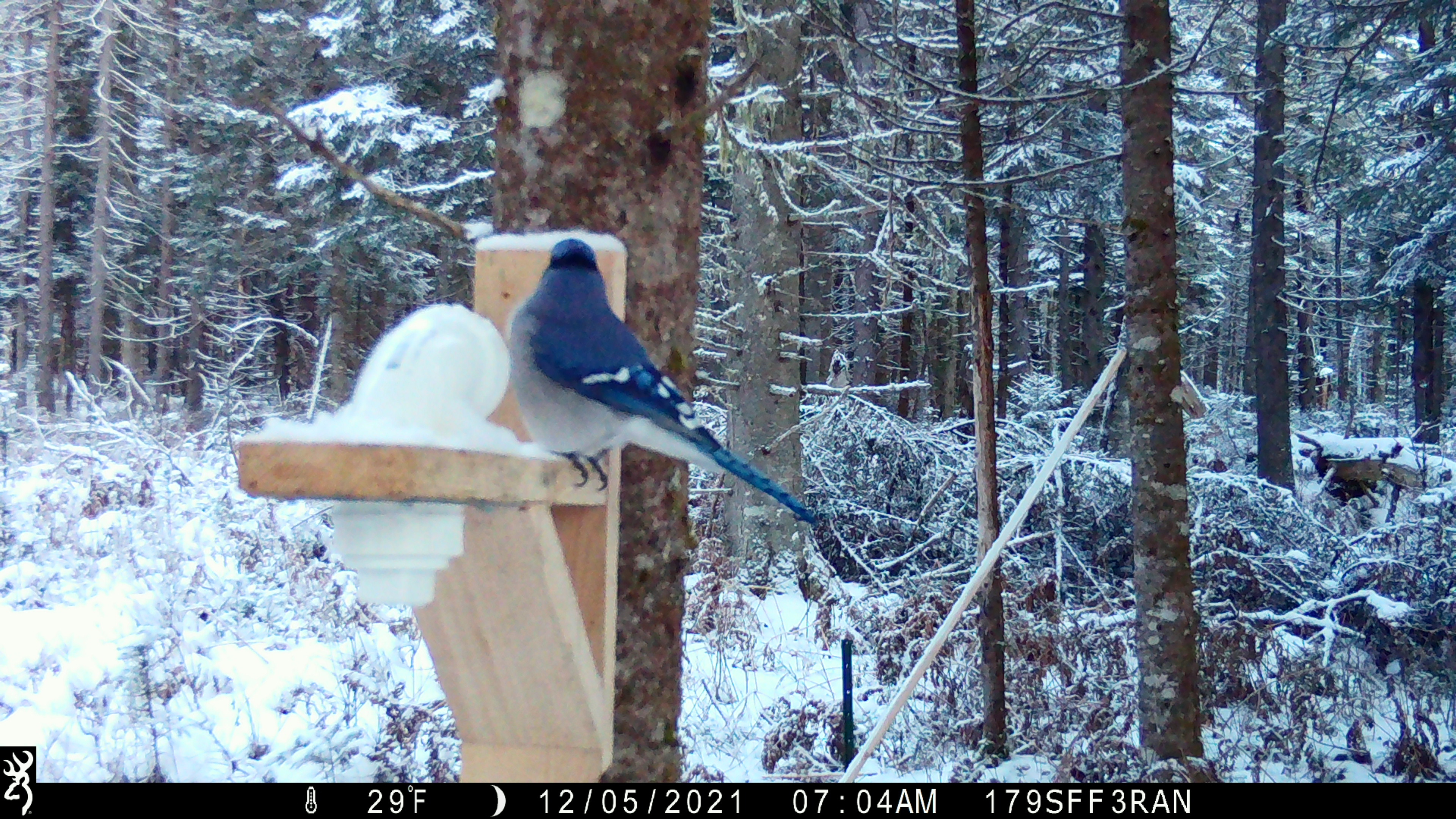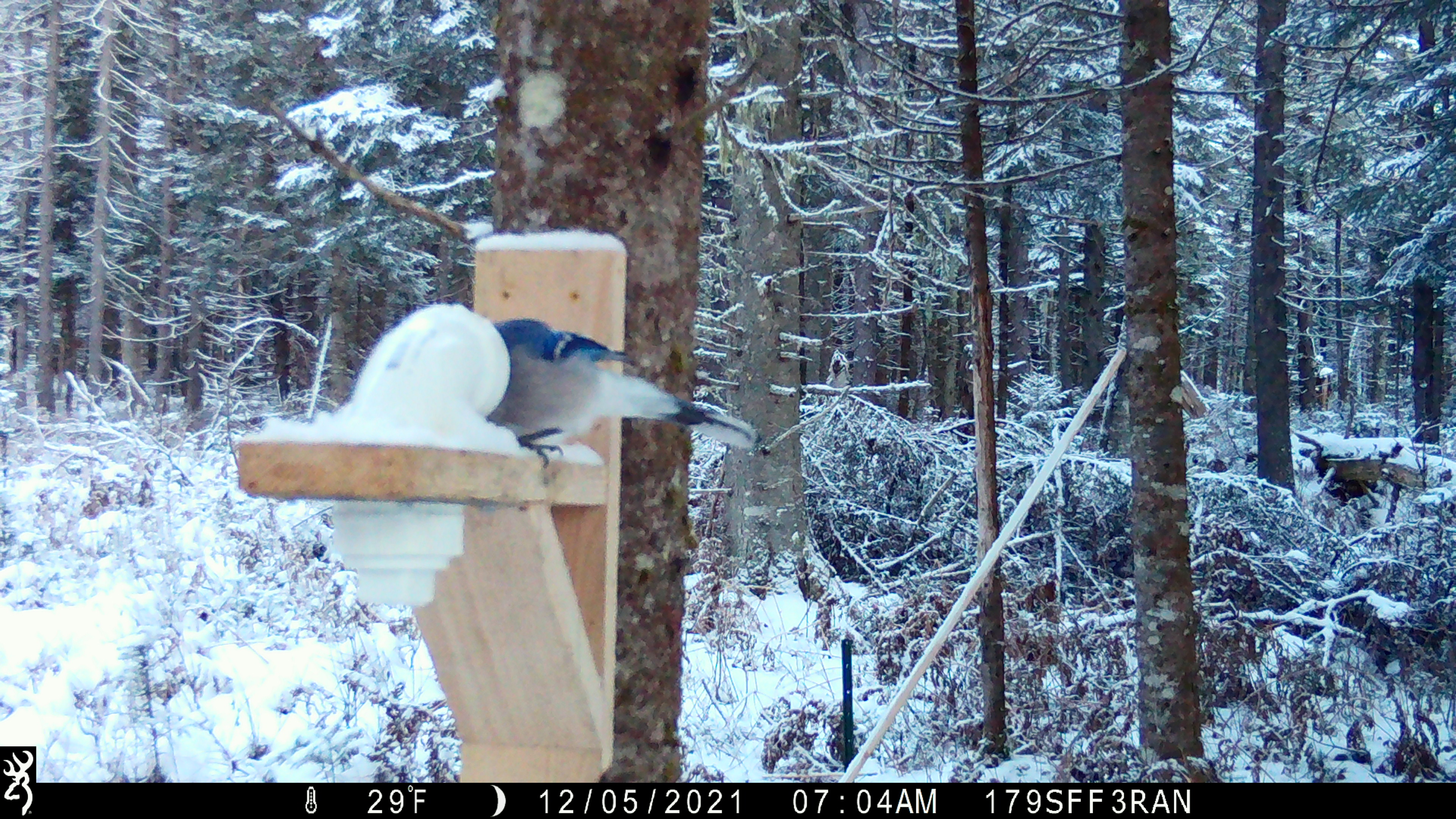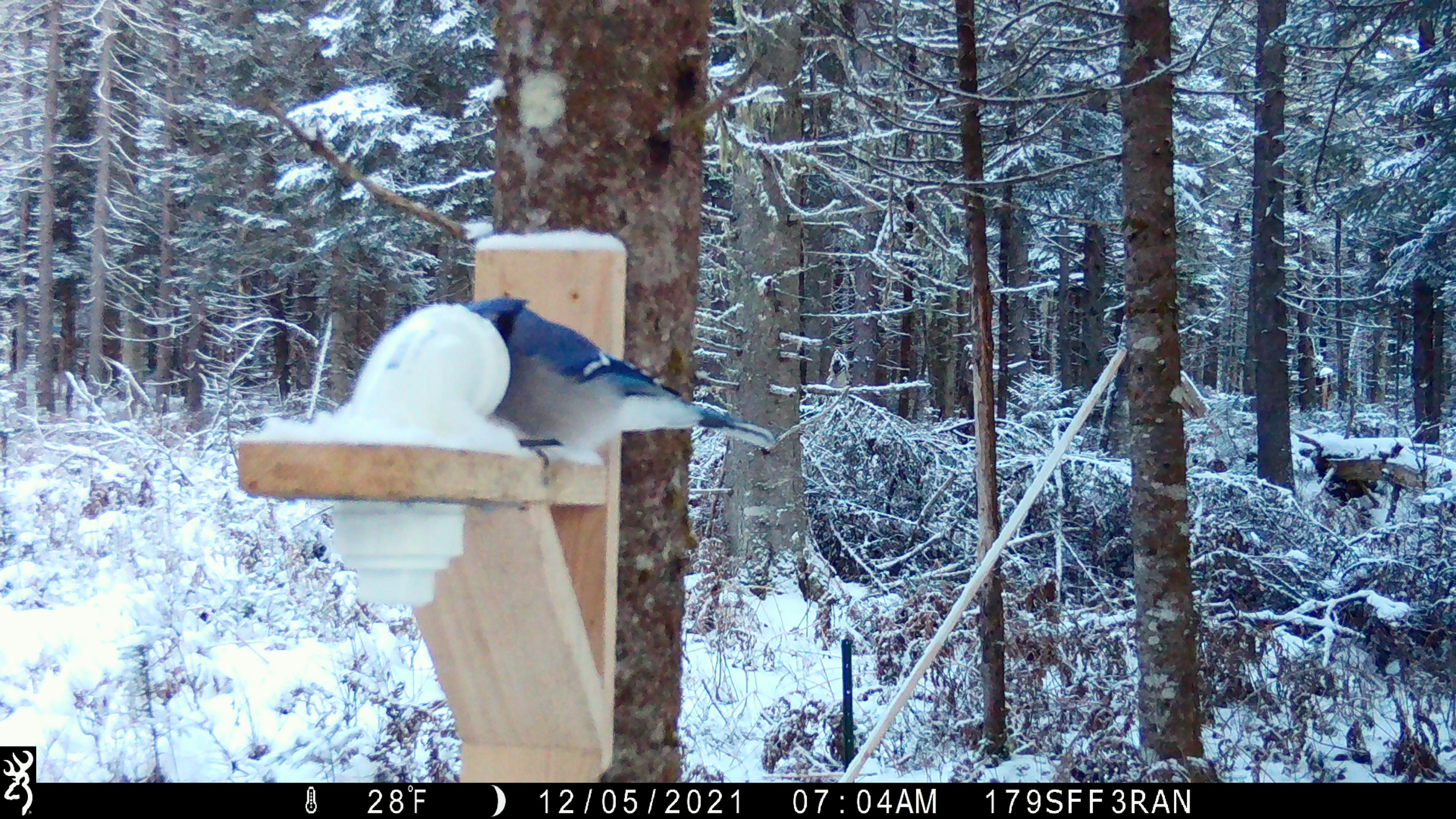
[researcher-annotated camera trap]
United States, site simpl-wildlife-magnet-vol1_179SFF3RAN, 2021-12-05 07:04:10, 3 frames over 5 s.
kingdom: Animalia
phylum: Chordata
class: Aves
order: Passeriformes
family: Corvidae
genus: Cyanocitta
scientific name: Cyanocitta cristata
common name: blue jay